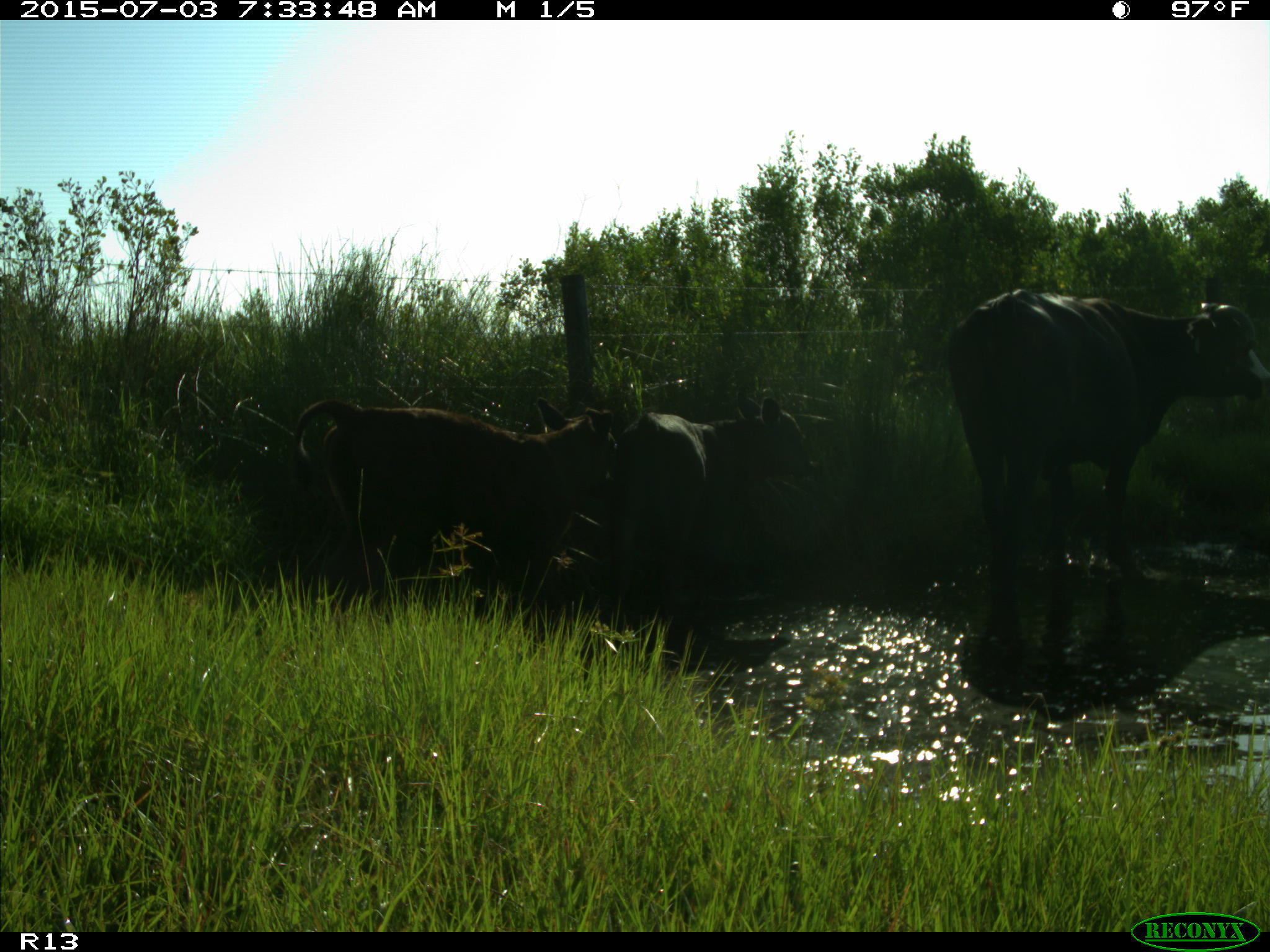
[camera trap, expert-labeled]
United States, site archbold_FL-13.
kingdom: Animalia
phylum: Chordata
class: Mammalia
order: Artiodactyla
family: Bovidae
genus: Bos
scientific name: Bos taurus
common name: domestic cow